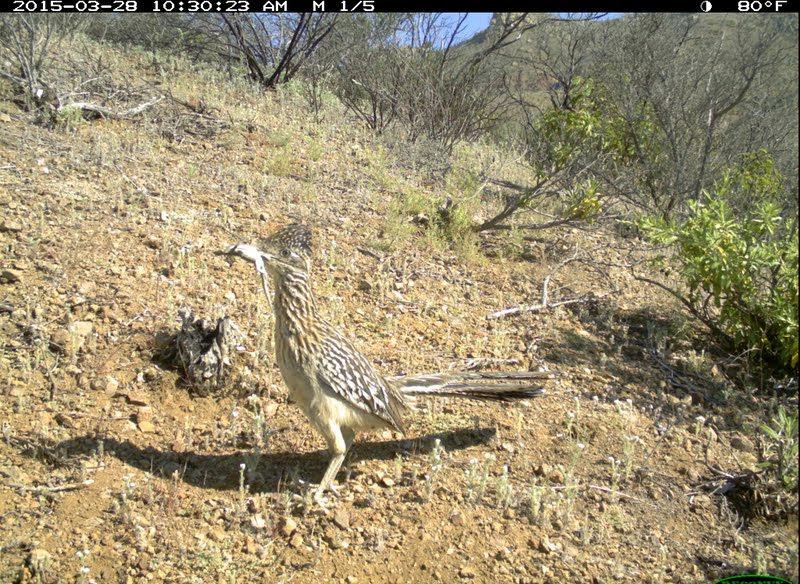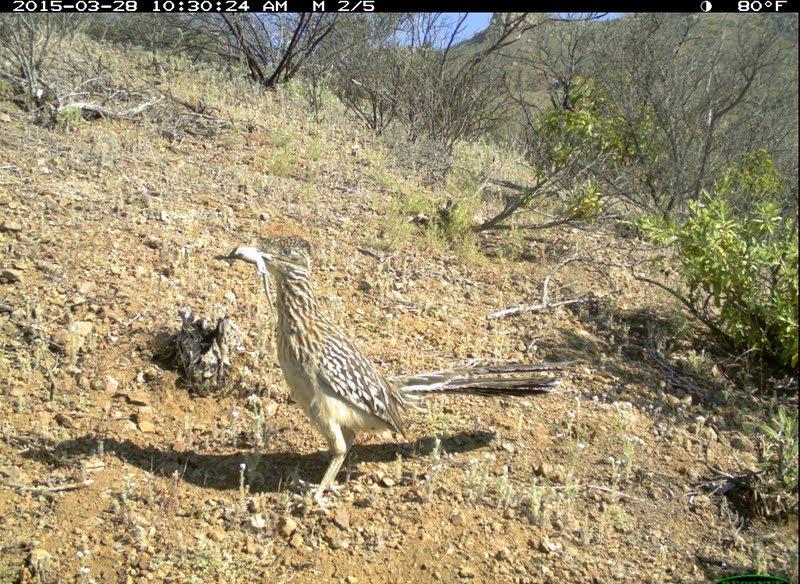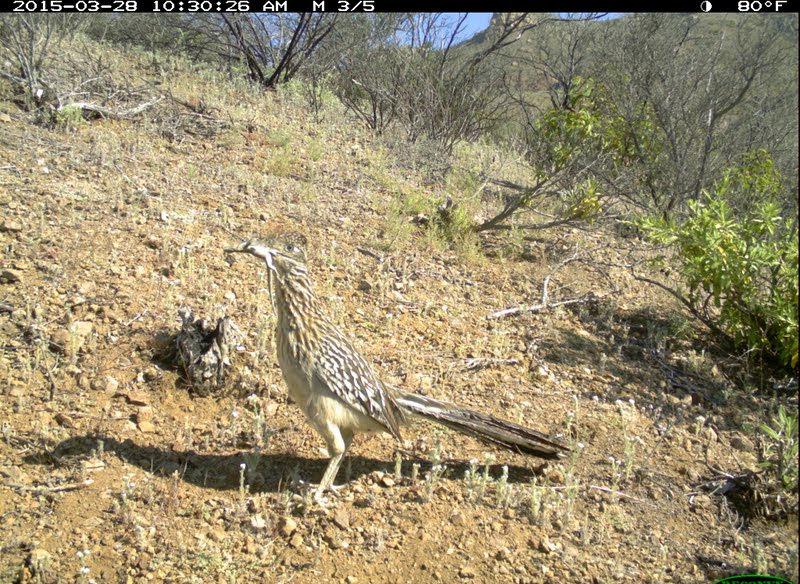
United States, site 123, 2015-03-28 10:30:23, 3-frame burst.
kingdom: Animalia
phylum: Chordata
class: Aves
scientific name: Aves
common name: bird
Bird (Aves).